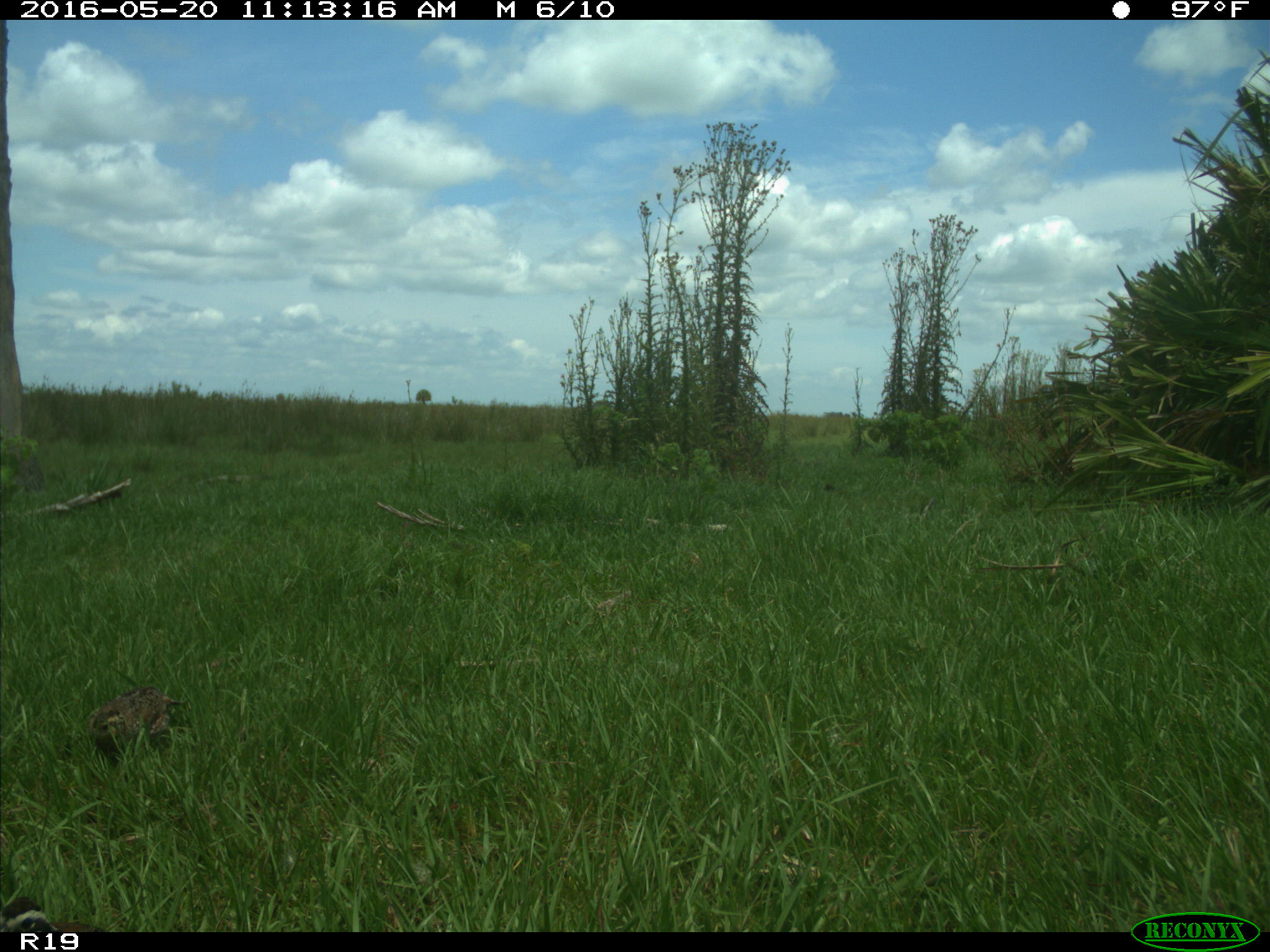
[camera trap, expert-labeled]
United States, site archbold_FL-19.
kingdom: Animalia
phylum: Chordata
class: Aves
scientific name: Aves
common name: birds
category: unidentified bird